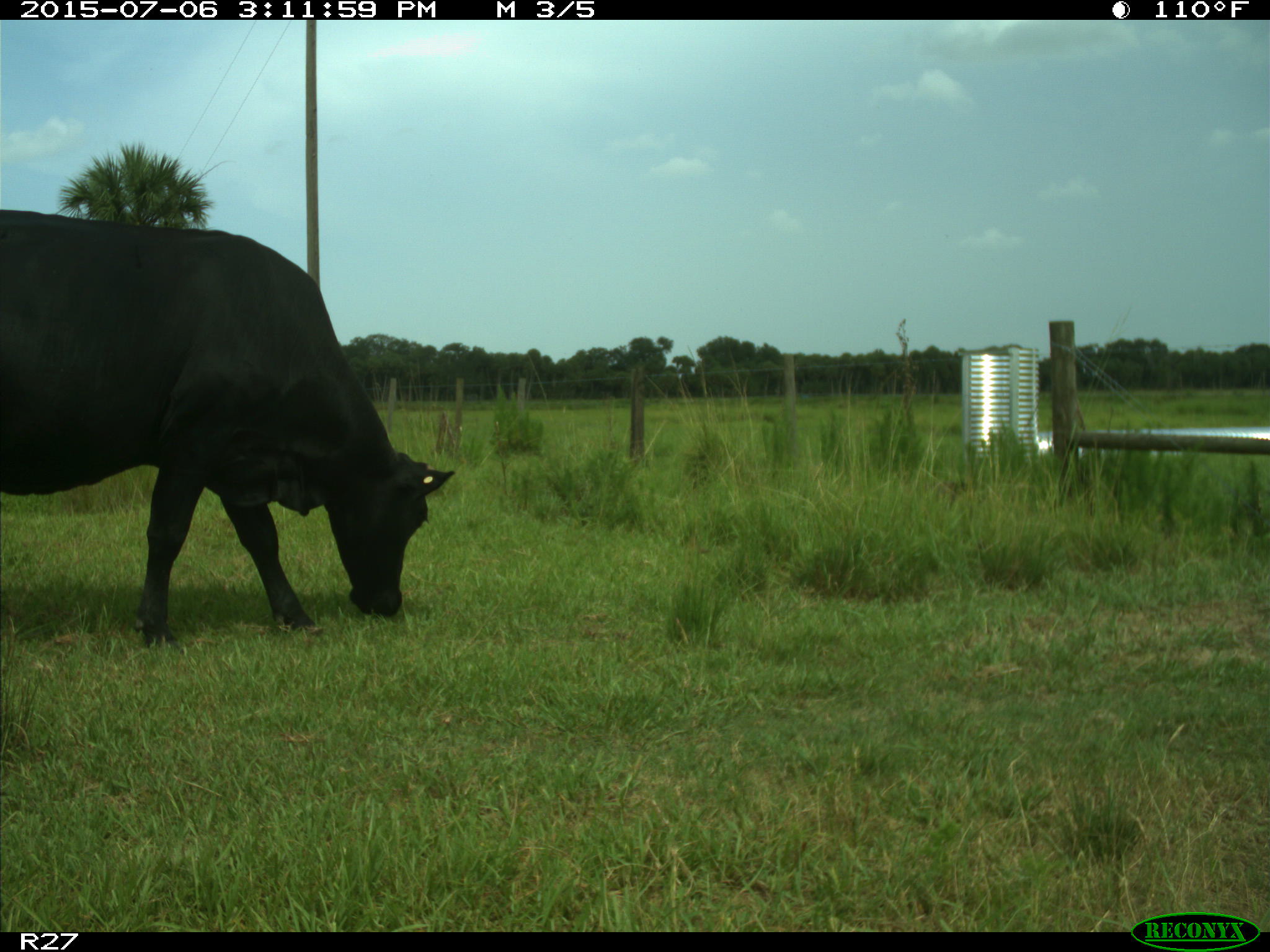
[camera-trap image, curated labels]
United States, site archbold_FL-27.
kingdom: Animalia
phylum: Chordata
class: Mammalia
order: Artiodactyla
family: Bovidae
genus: Bos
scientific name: Bos taurus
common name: domestic cow